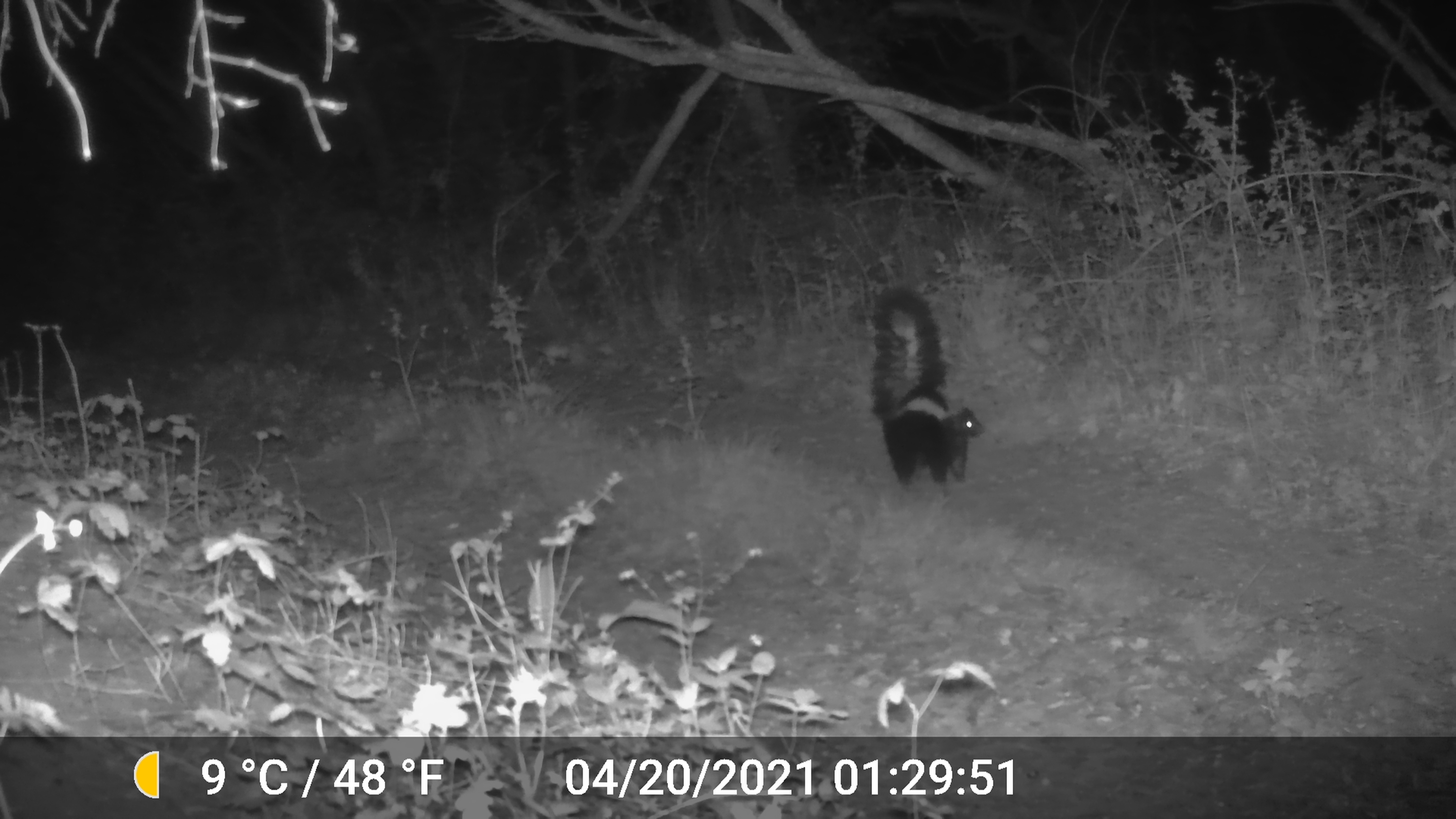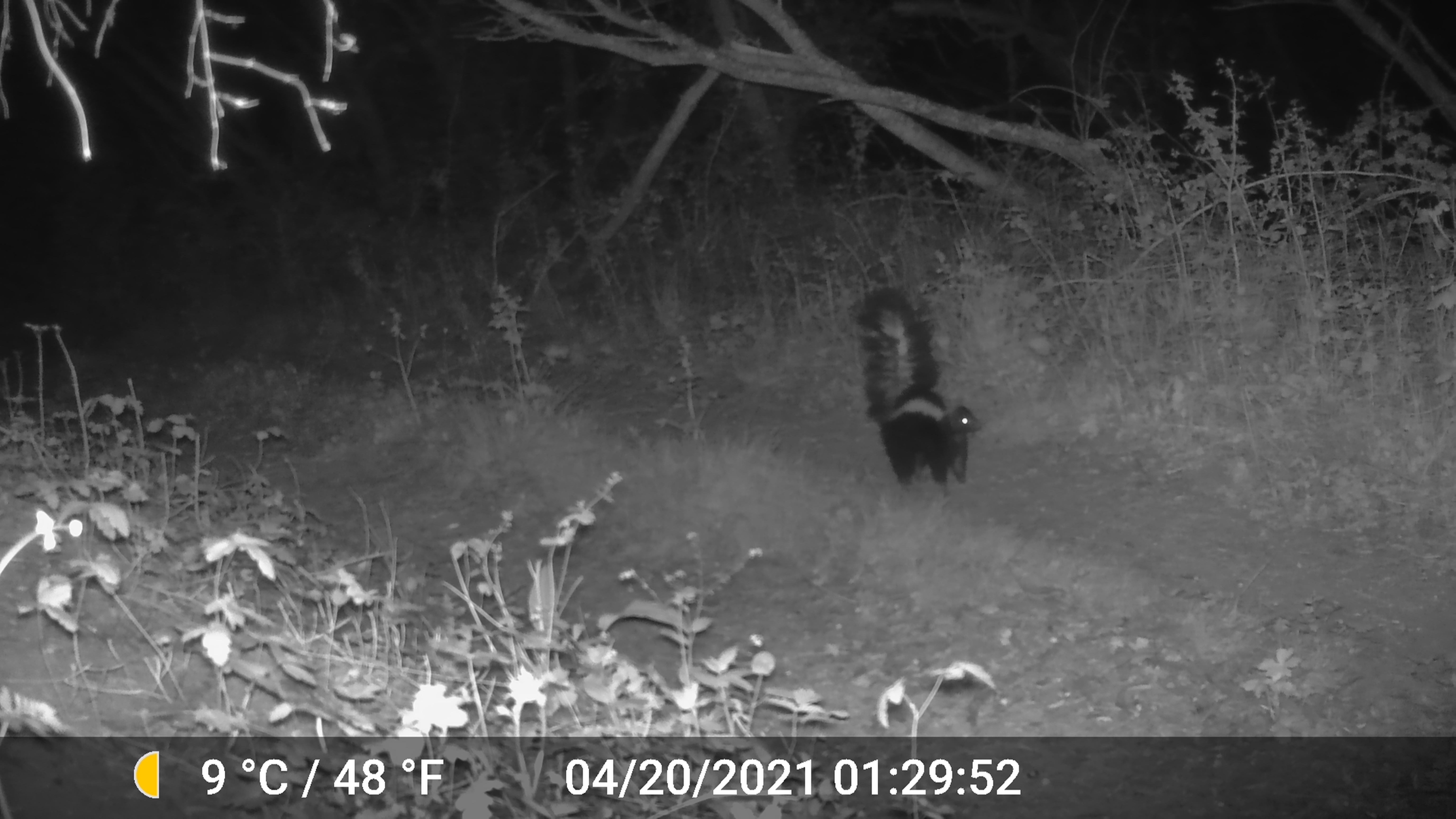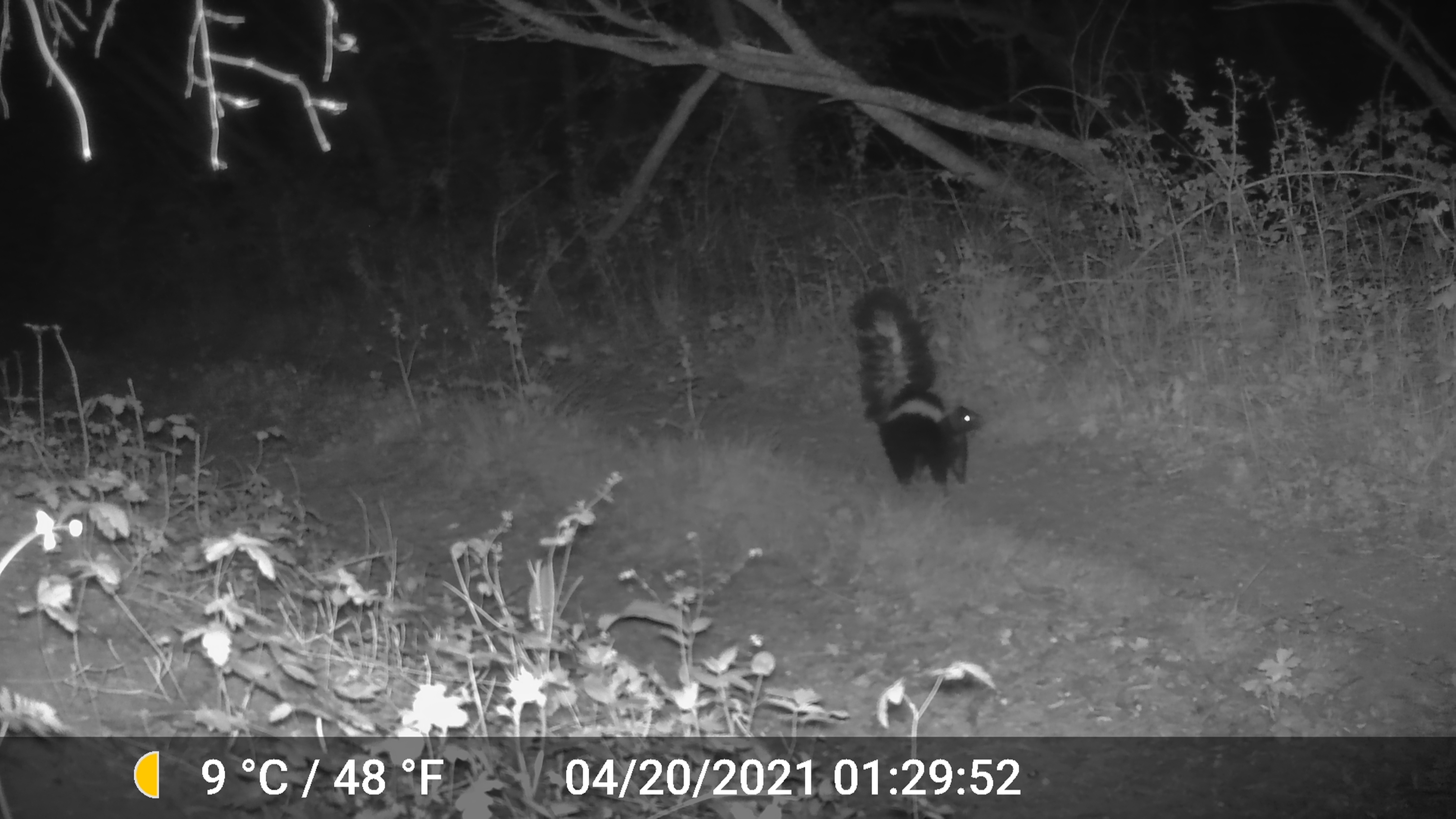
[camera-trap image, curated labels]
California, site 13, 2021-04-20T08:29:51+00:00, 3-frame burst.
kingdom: Animalia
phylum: Chordata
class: Mammalia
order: Carnivora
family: Mephitidae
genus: Mephitis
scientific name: Mephitis mephitis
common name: striped skunk